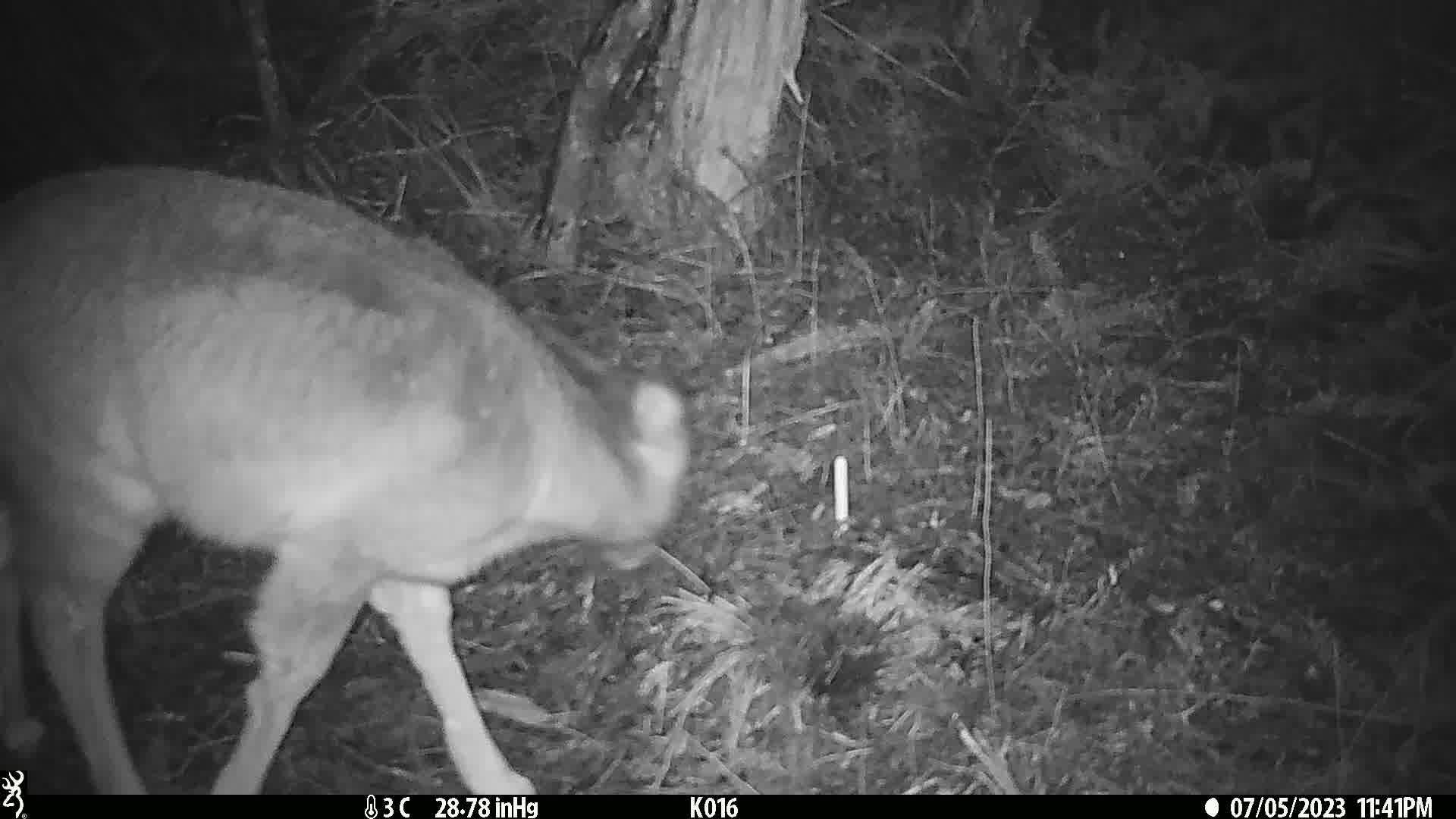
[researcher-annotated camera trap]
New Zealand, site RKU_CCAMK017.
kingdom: Animalia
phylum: Chordata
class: Mammalia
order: Artiodactyla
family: Cervidae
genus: Odocoileus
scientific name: Odocoileus virginianus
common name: white-tailed deer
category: white tailed deer